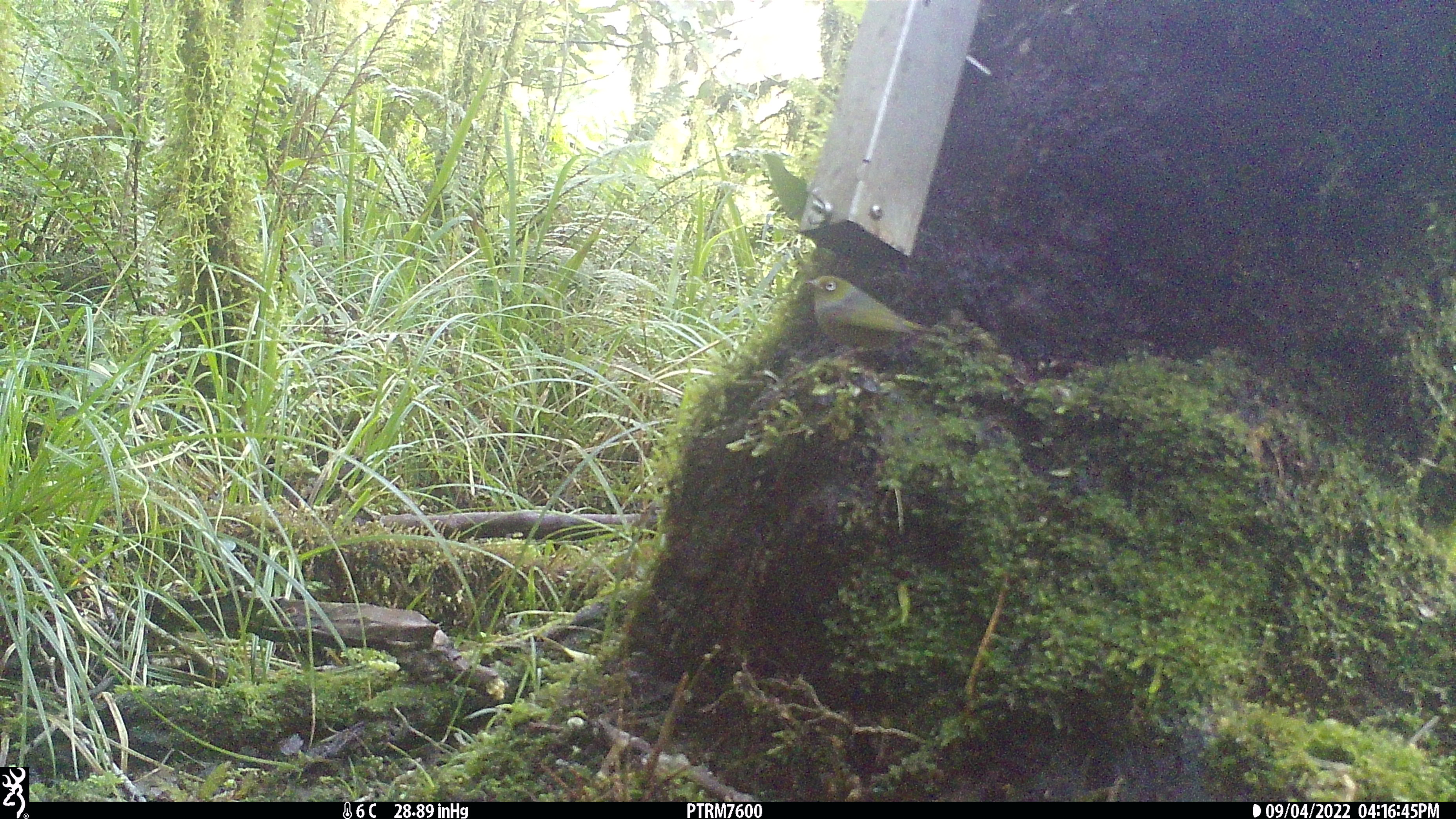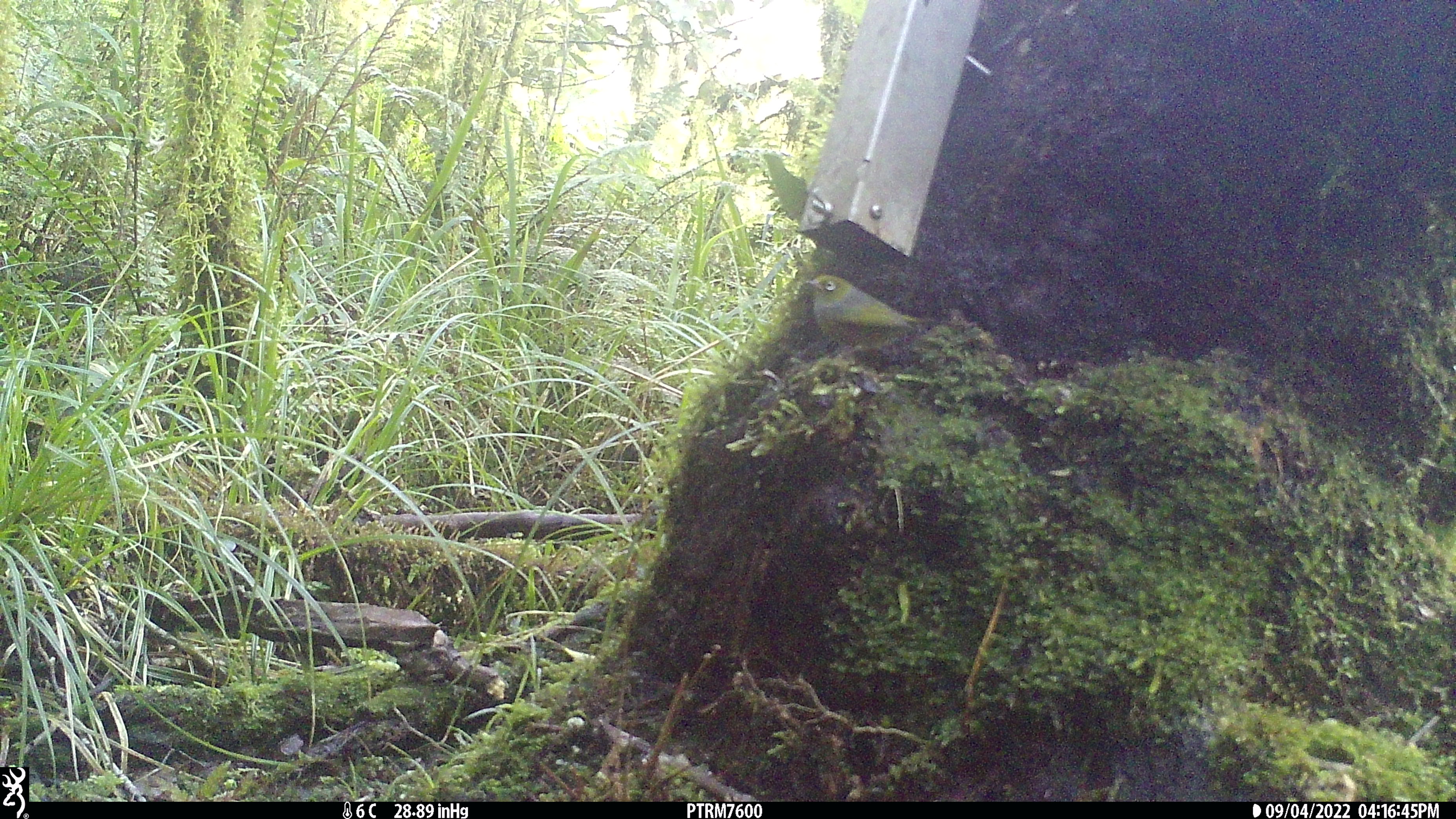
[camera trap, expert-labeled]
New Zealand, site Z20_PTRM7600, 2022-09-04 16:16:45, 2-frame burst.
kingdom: Animalia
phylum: Chordata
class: Aves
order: Passeriformes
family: Zosteropidae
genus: Zosterops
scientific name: Zosterops lateralis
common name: silvereye